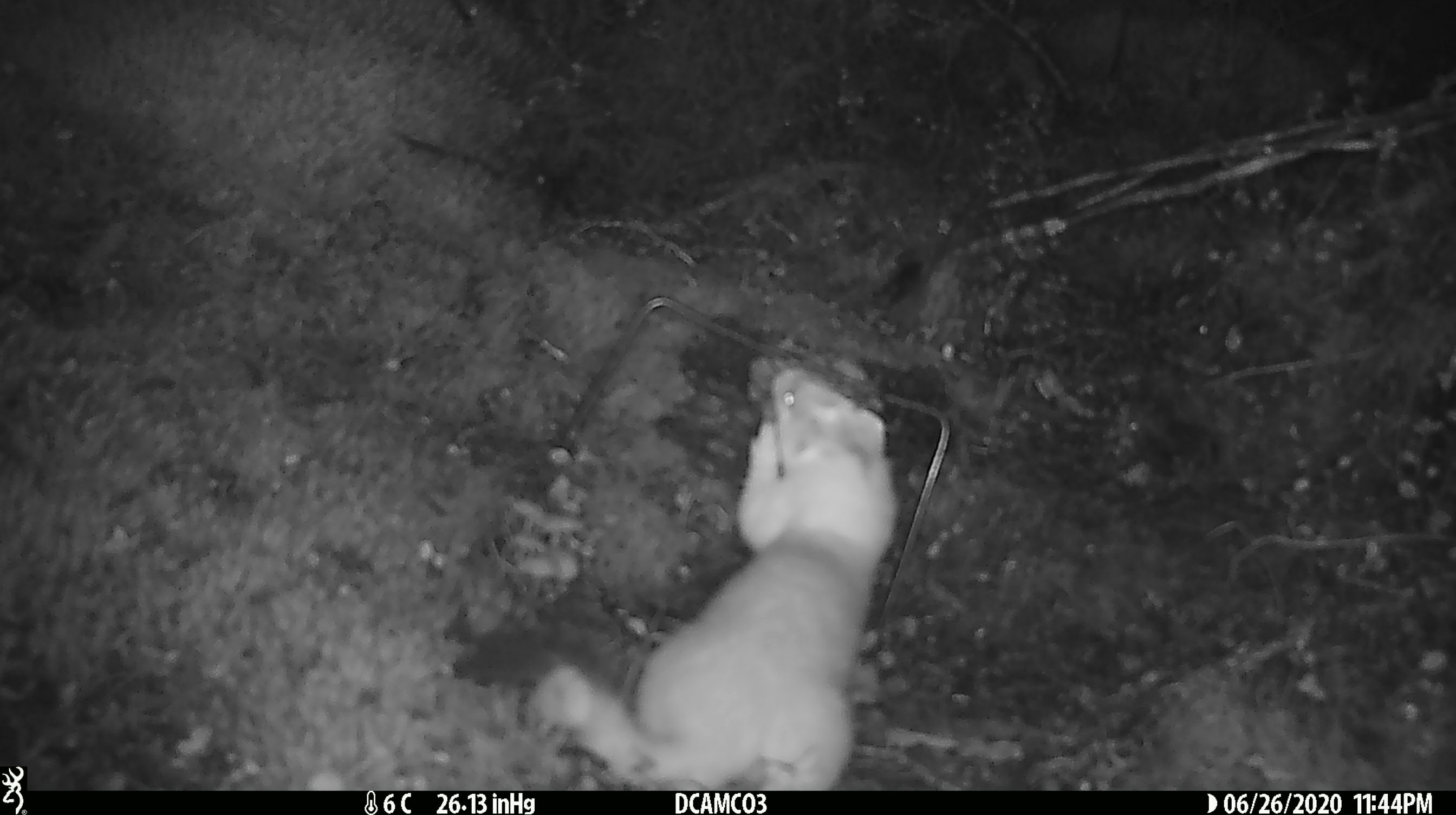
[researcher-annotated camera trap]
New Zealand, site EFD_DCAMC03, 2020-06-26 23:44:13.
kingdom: Animalia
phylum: Chordata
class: Mammalia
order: Carnivora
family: Mustelidae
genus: Mustela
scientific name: Mustela erminea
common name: stoat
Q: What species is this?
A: Stoat (Mustela erminea).